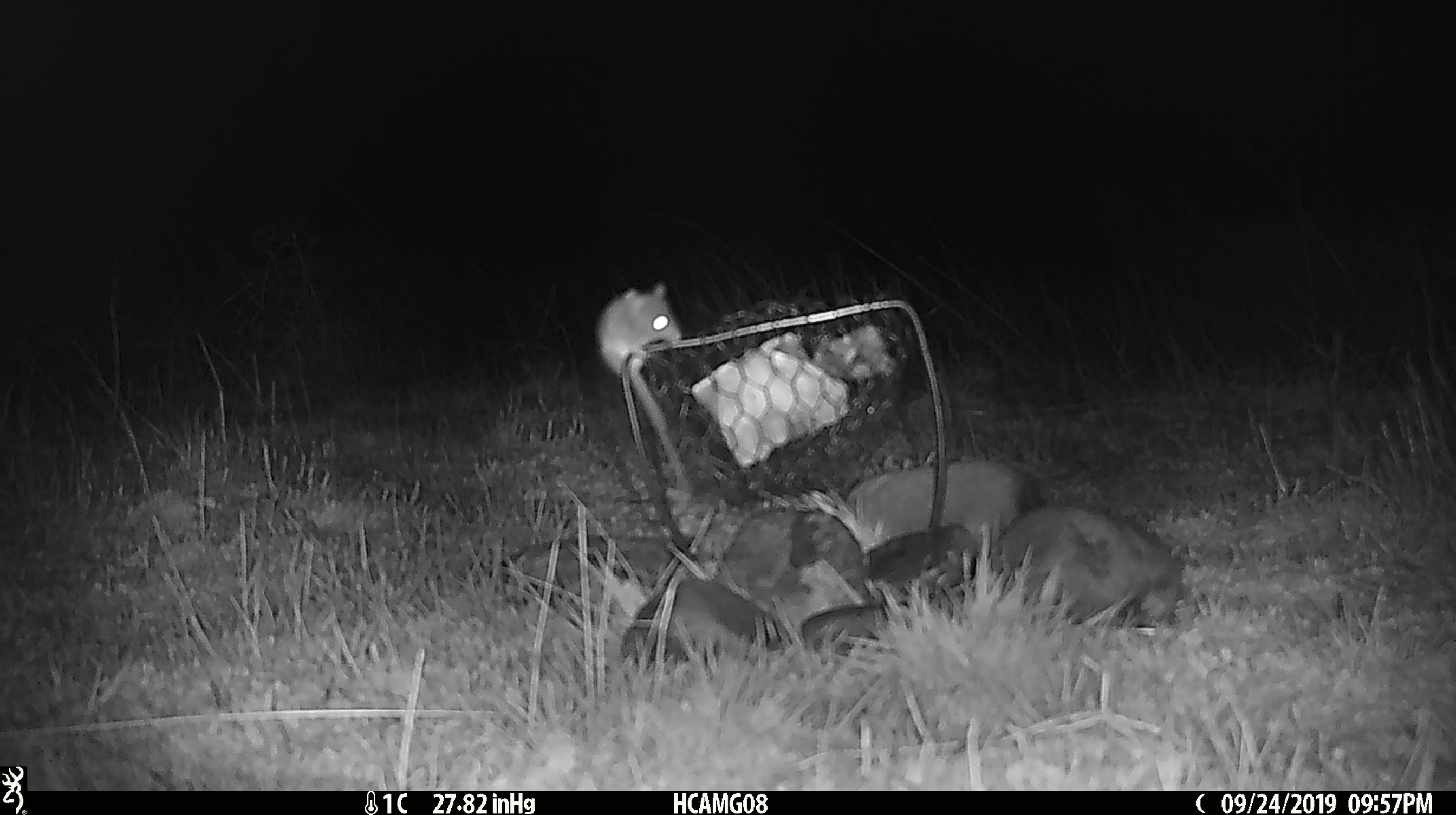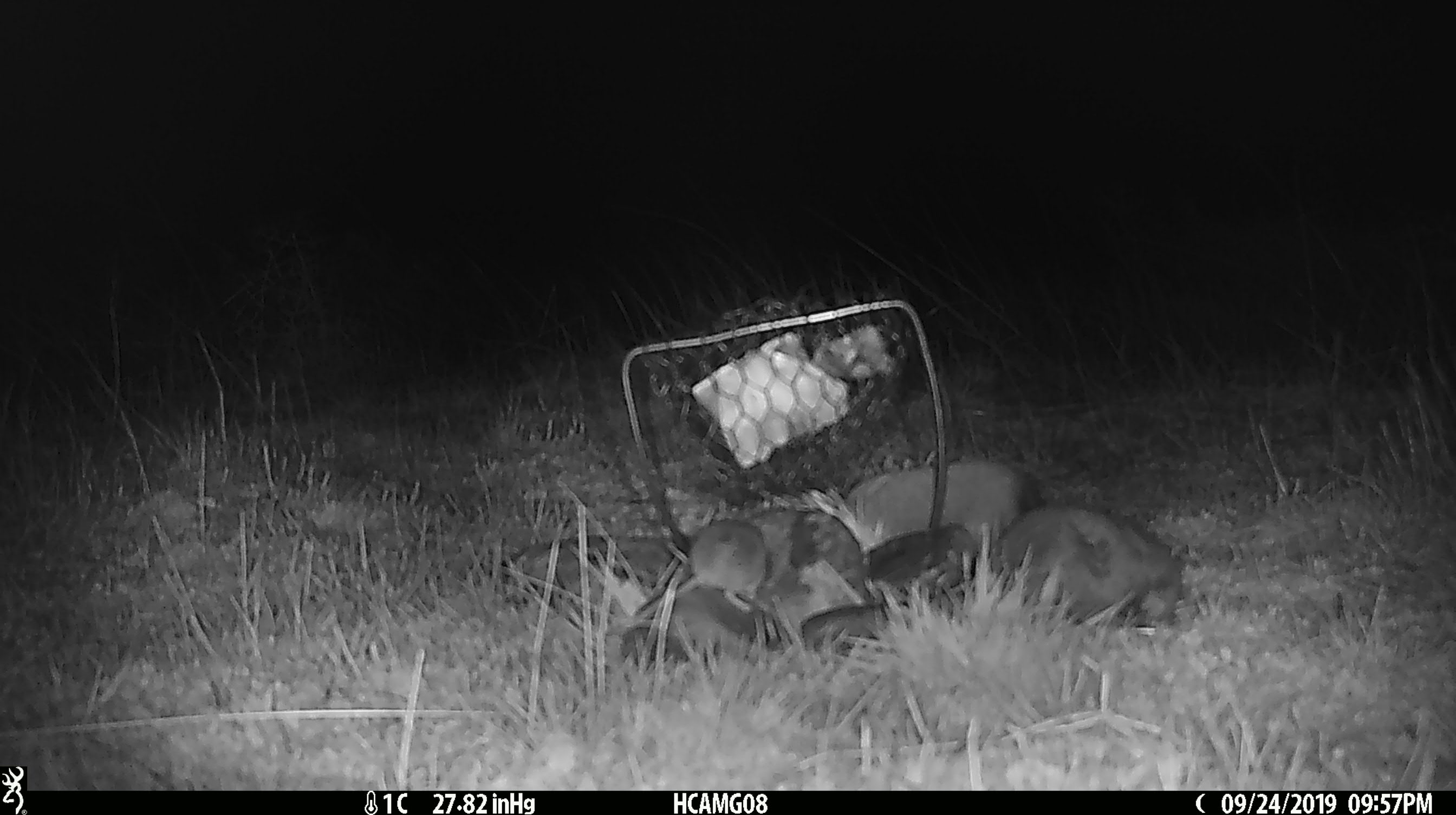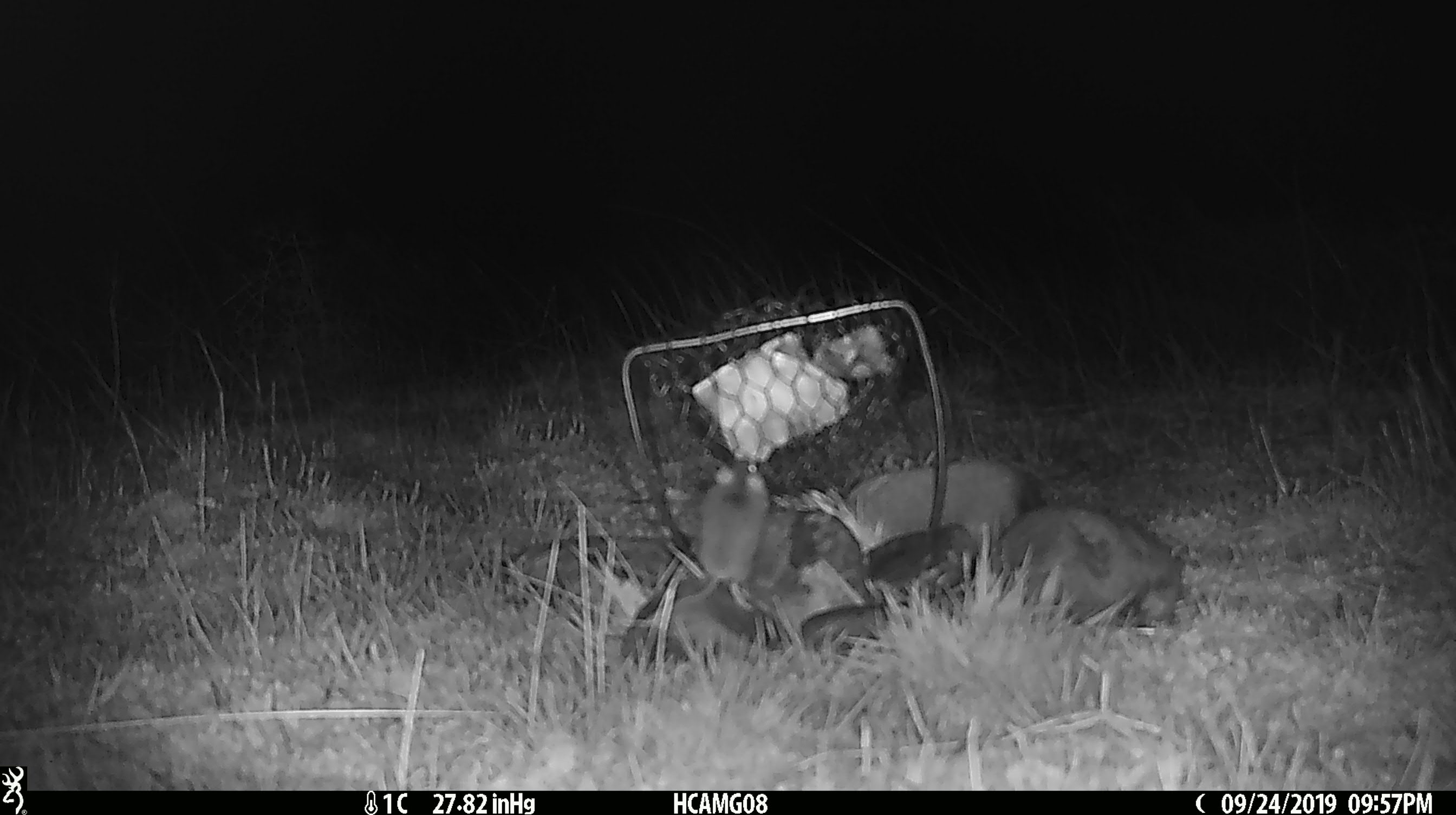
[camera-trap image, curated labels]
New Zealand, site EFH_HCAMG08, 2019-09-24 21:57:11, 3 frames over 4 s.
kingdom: Animalia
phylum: Chordata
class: Mammalia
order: Rodentia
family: Muridae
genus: Mus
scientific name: Mus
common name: mouse